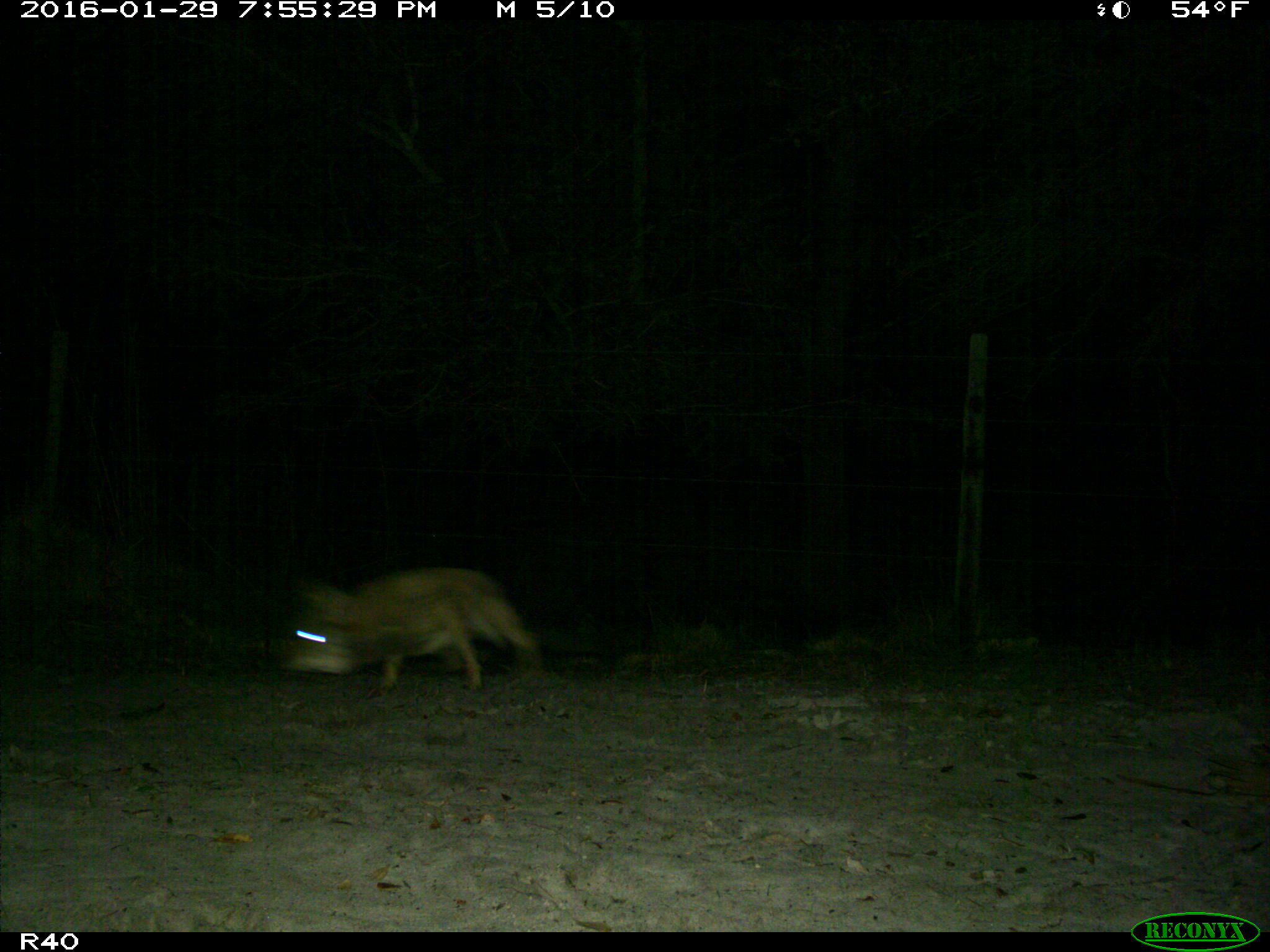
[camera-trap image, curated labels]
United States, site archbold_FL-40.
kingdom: Animalia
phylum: Chordata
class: Mammalia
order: Carnivora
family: Canidae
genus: Canis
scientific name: Canis latrans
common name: coyote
Canis latrans (coyote).